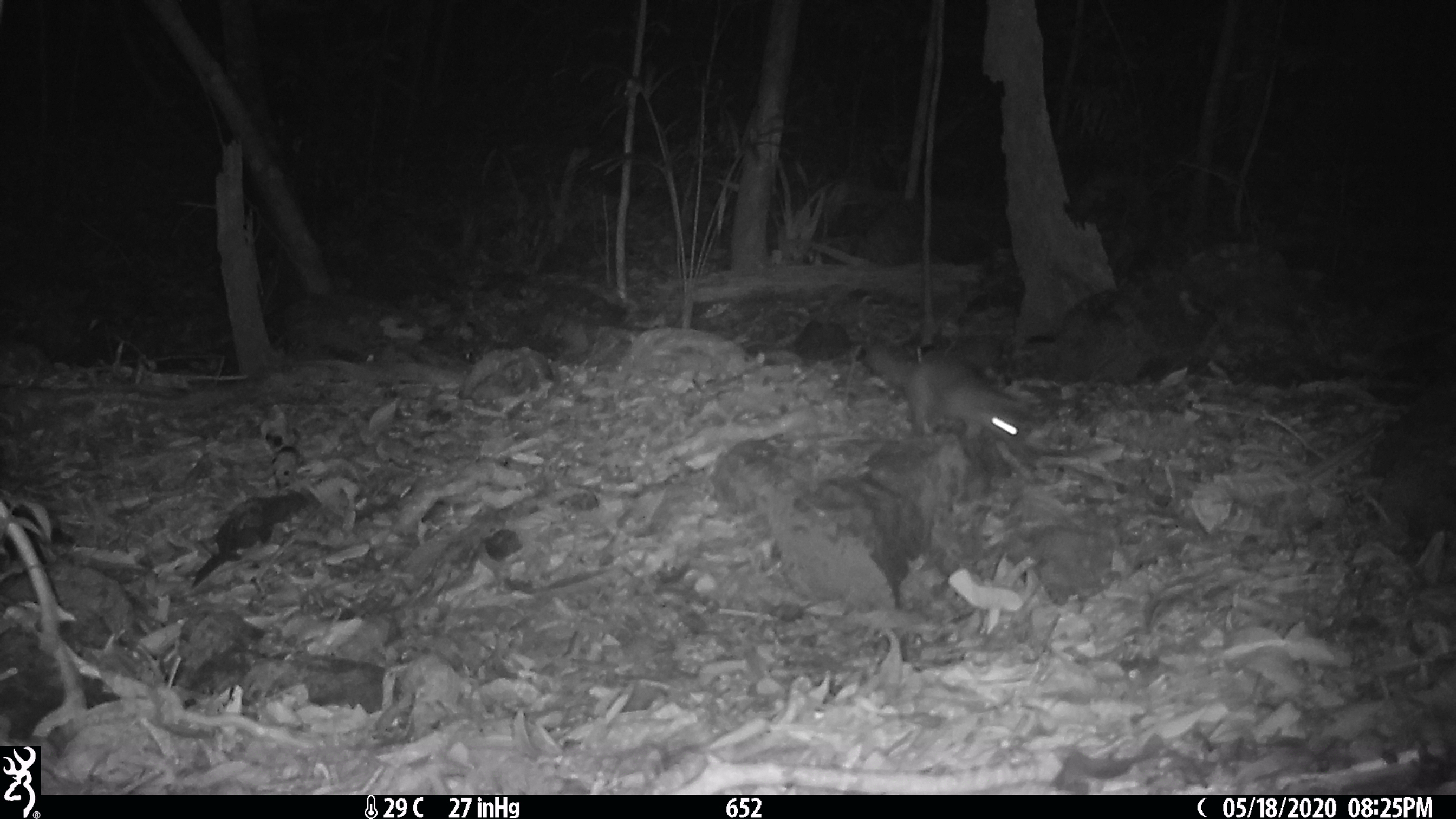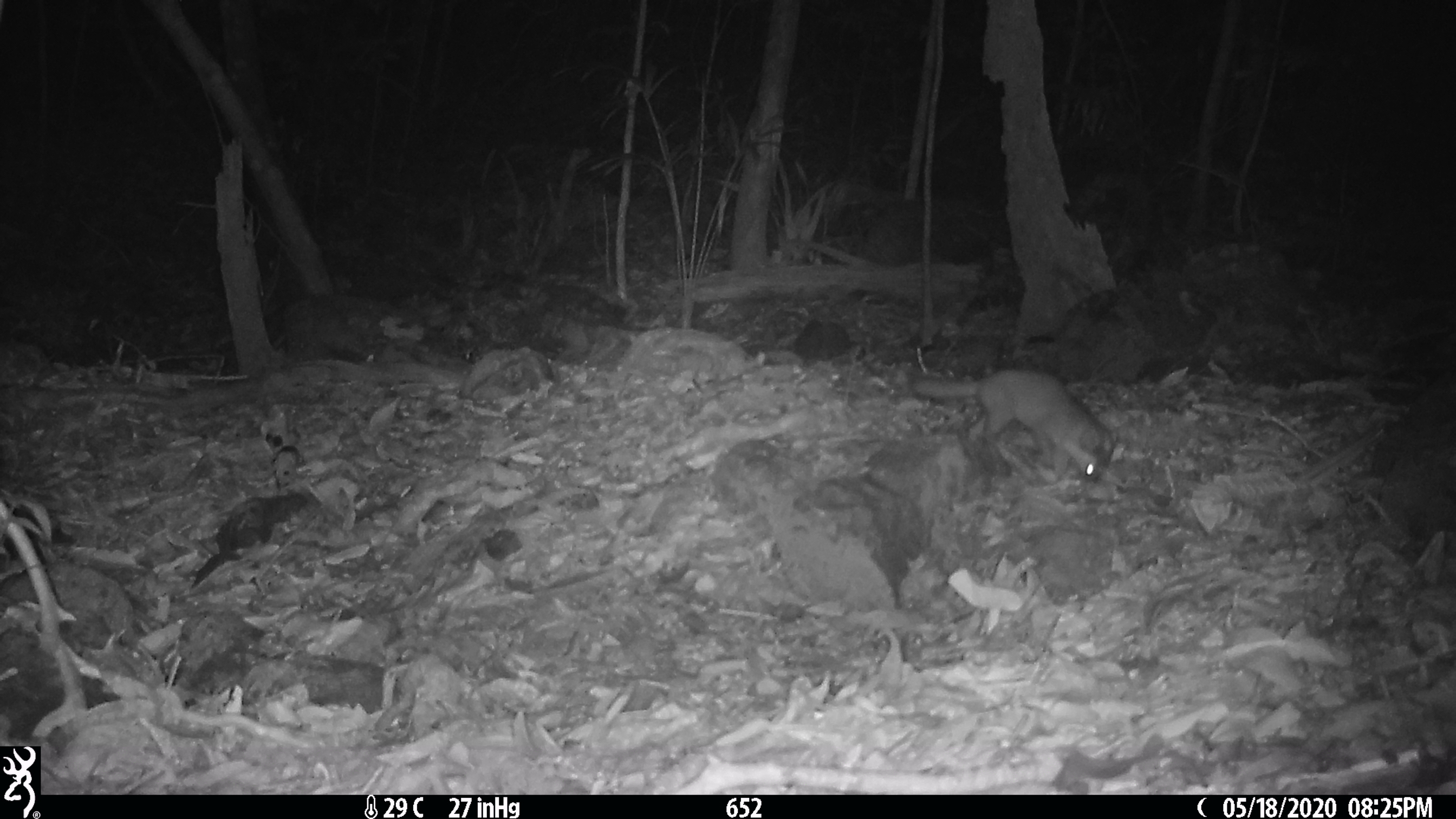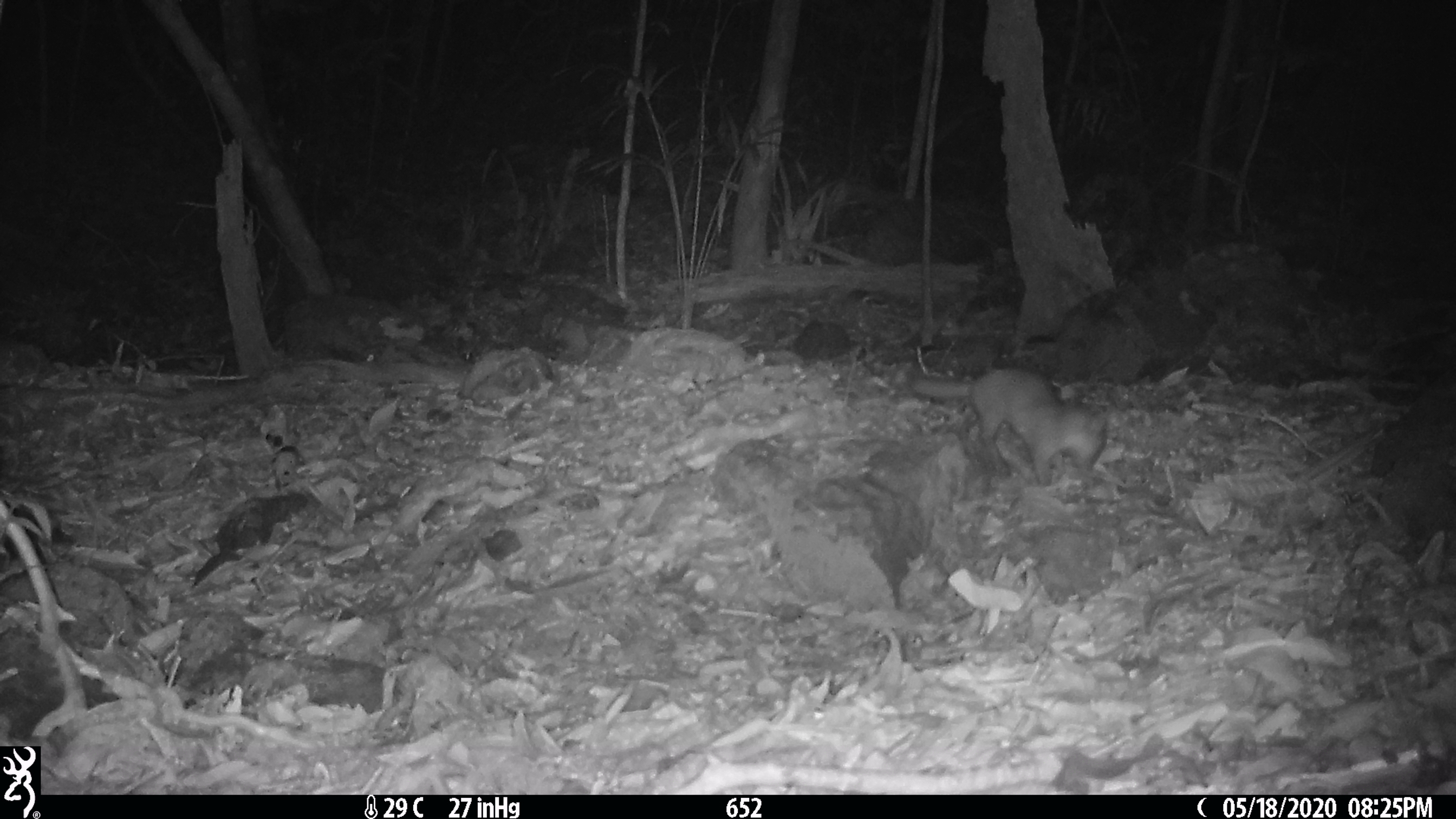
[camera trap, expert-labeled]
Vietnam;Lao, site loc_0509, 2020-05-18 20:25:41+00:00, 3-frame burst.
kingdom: Animalia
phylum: Chordata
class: Mammalia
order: Carnivora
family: Mustelidae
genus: Melogale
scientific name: Melogale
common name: ferret badger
Ferret badger (Melogale). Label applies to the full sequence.